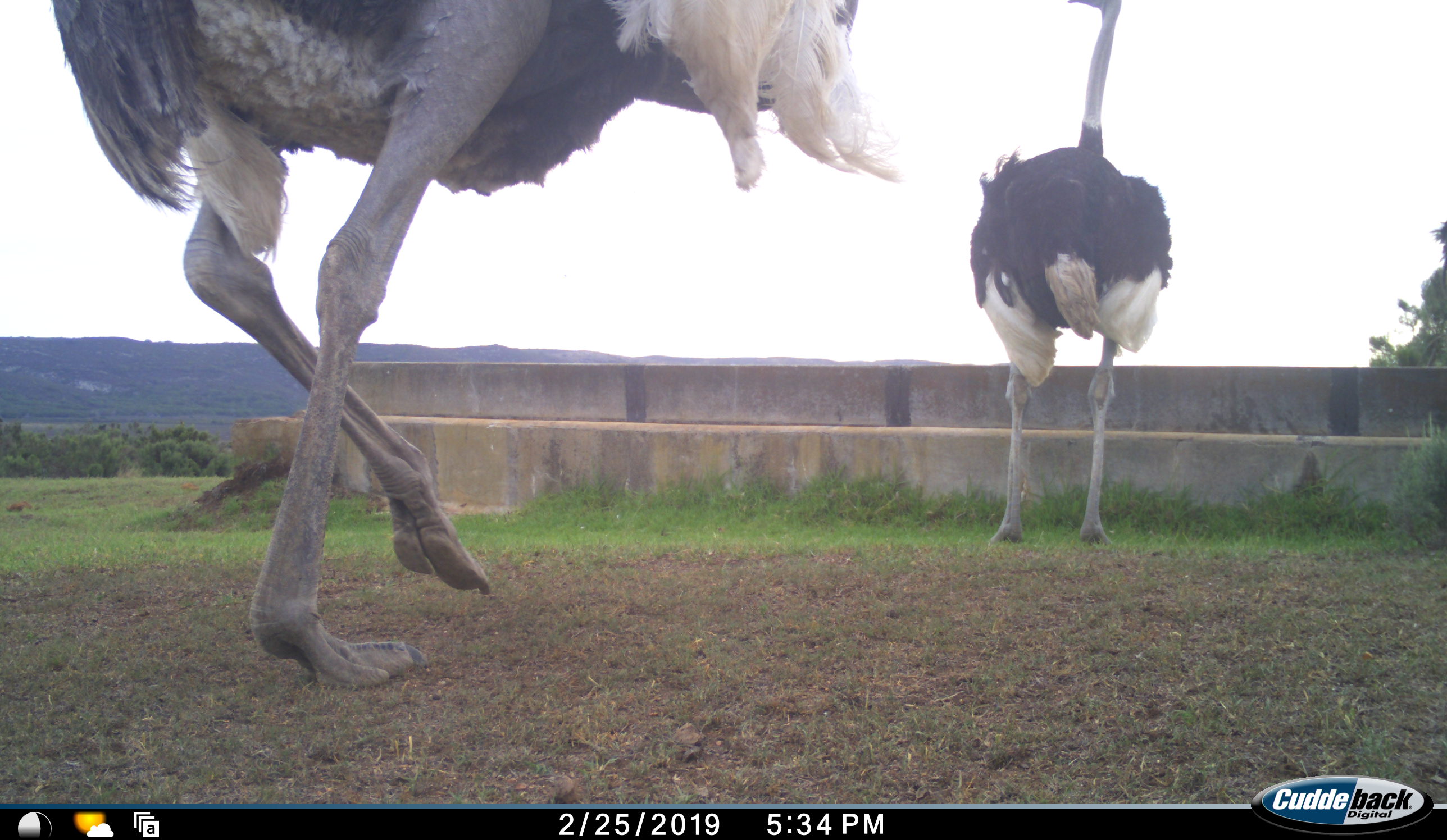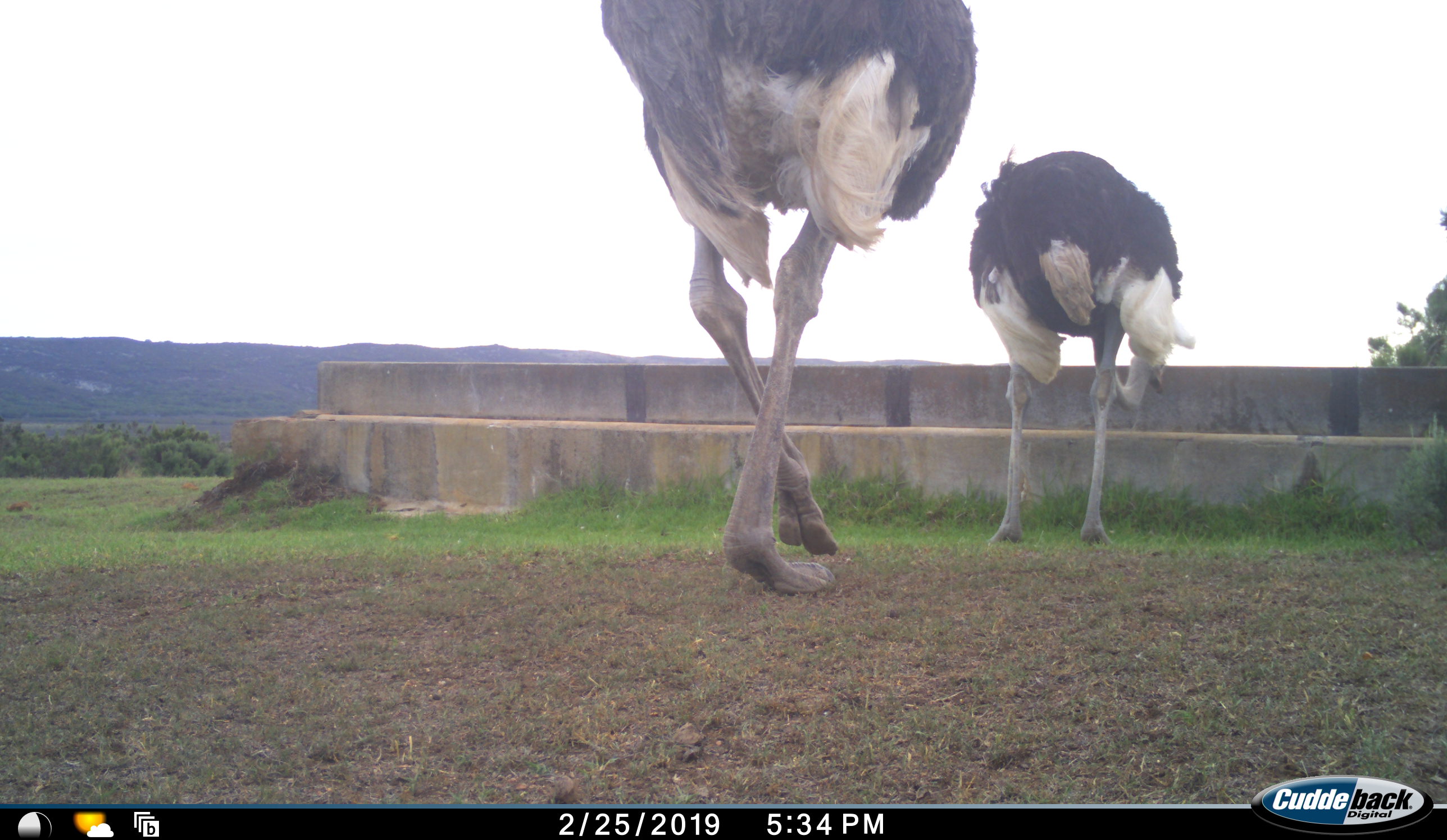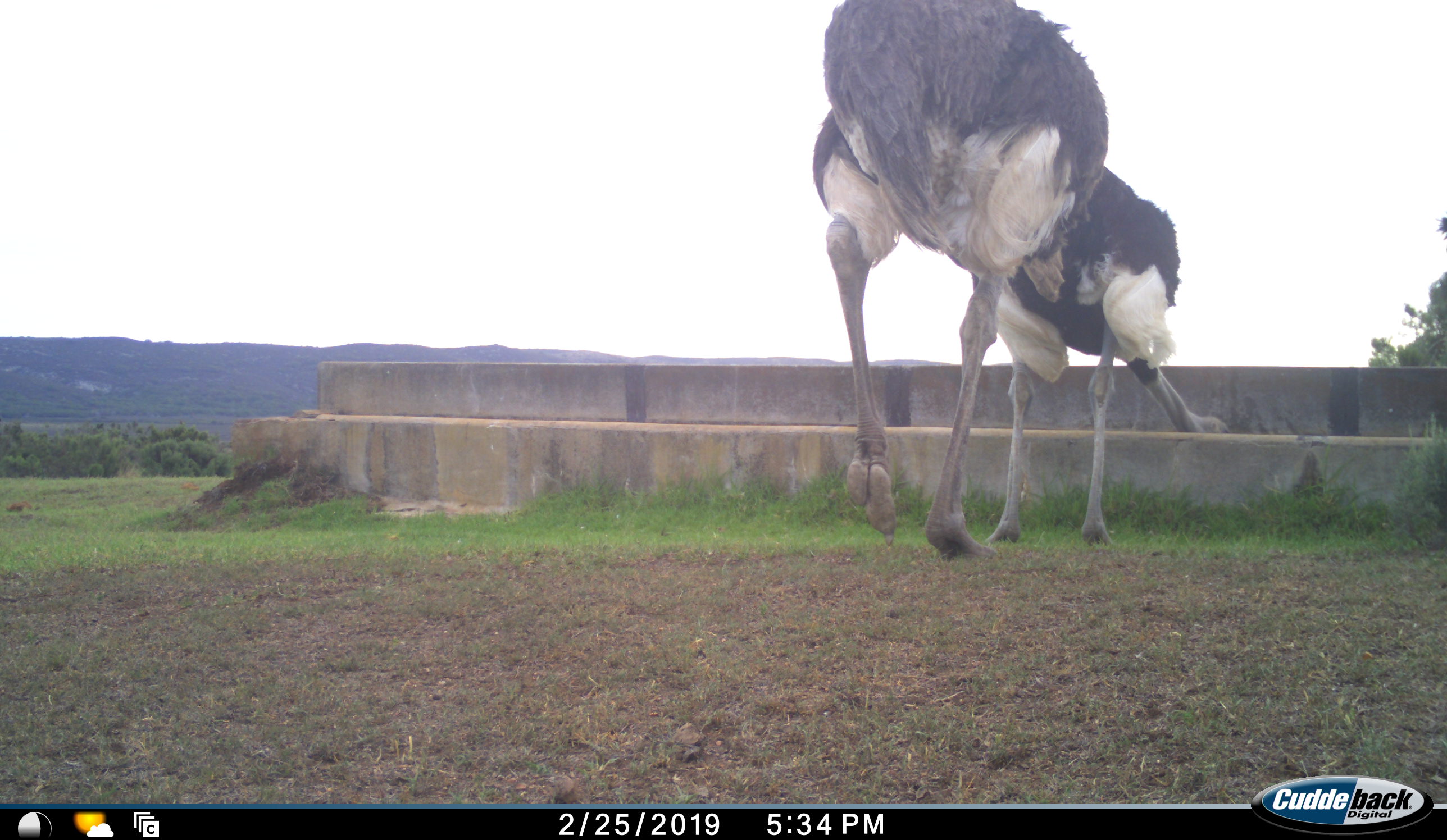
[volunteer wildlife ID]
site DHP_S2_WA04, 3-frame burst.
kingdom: Animalia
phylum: Chordata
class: Aves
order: Struthioniformes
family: Struthionidae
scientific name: Struthionidae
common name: ostrich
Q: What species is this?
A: Ostrich (Struthionidae).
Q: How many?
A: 2.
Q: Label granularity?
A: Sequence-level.